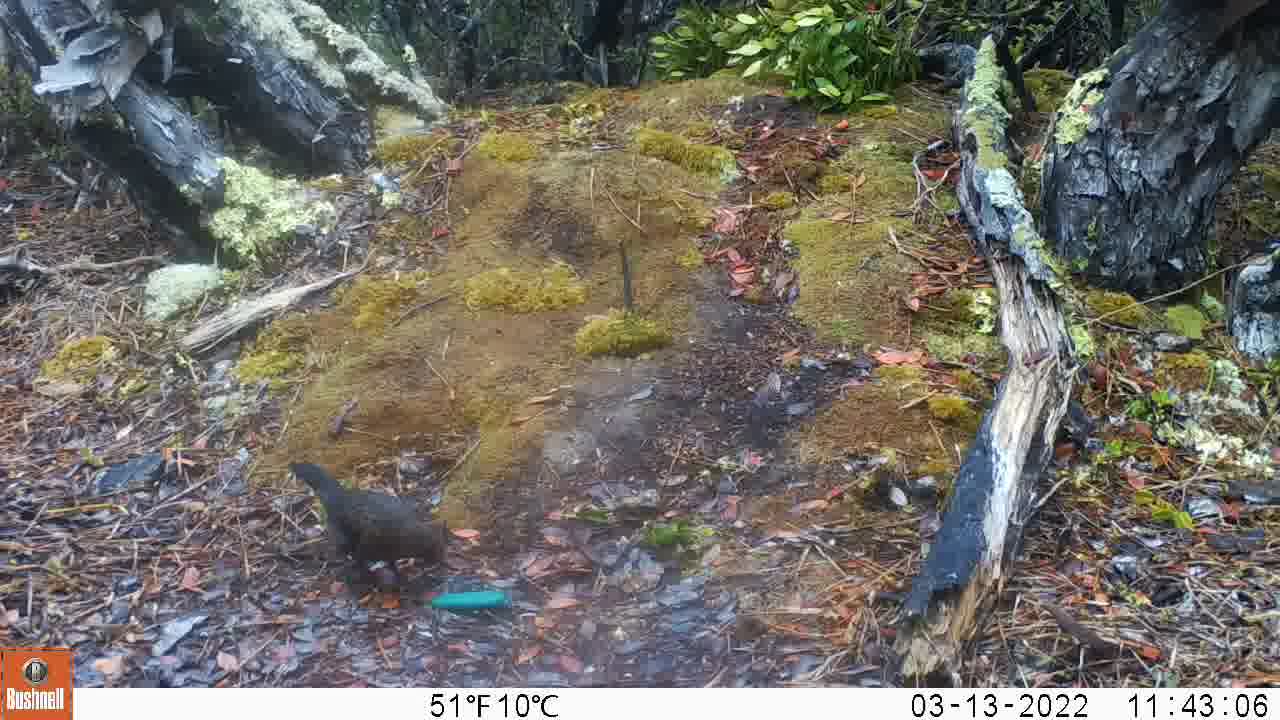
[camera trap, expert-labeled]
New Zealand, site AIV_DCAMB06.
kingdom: Animalia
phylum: Chordata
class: Aves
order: Passeriformes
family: Turdidae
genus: Turdus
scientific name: Turdus merula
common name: eurasian blackbird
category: blackbird